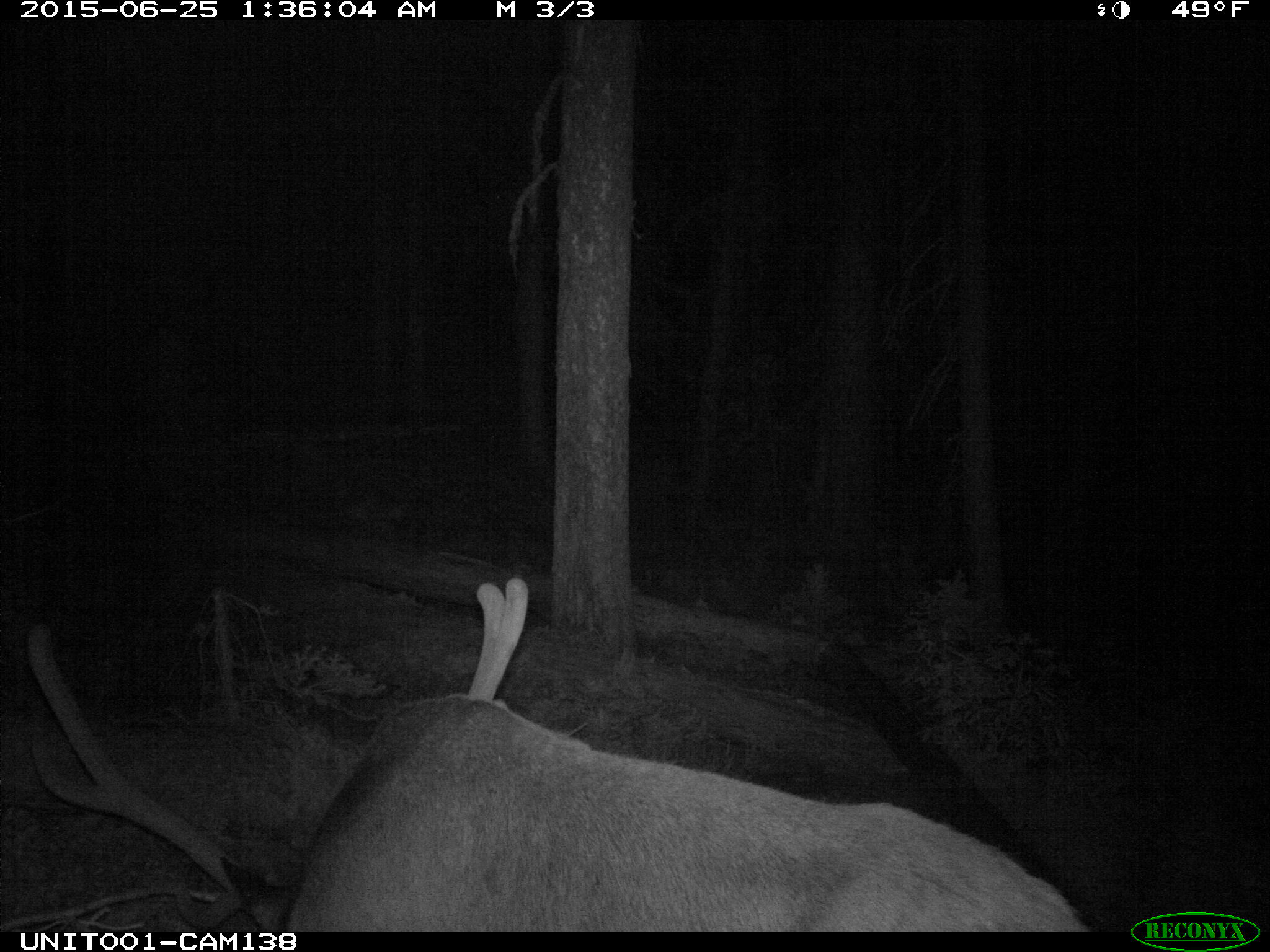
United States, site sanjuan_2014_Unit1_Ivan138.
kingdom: Animalia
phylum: Chordata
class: Mammalia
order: Artiodactyla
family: Cervidae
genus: Cervus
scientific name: Cervus elaphus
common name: red deer